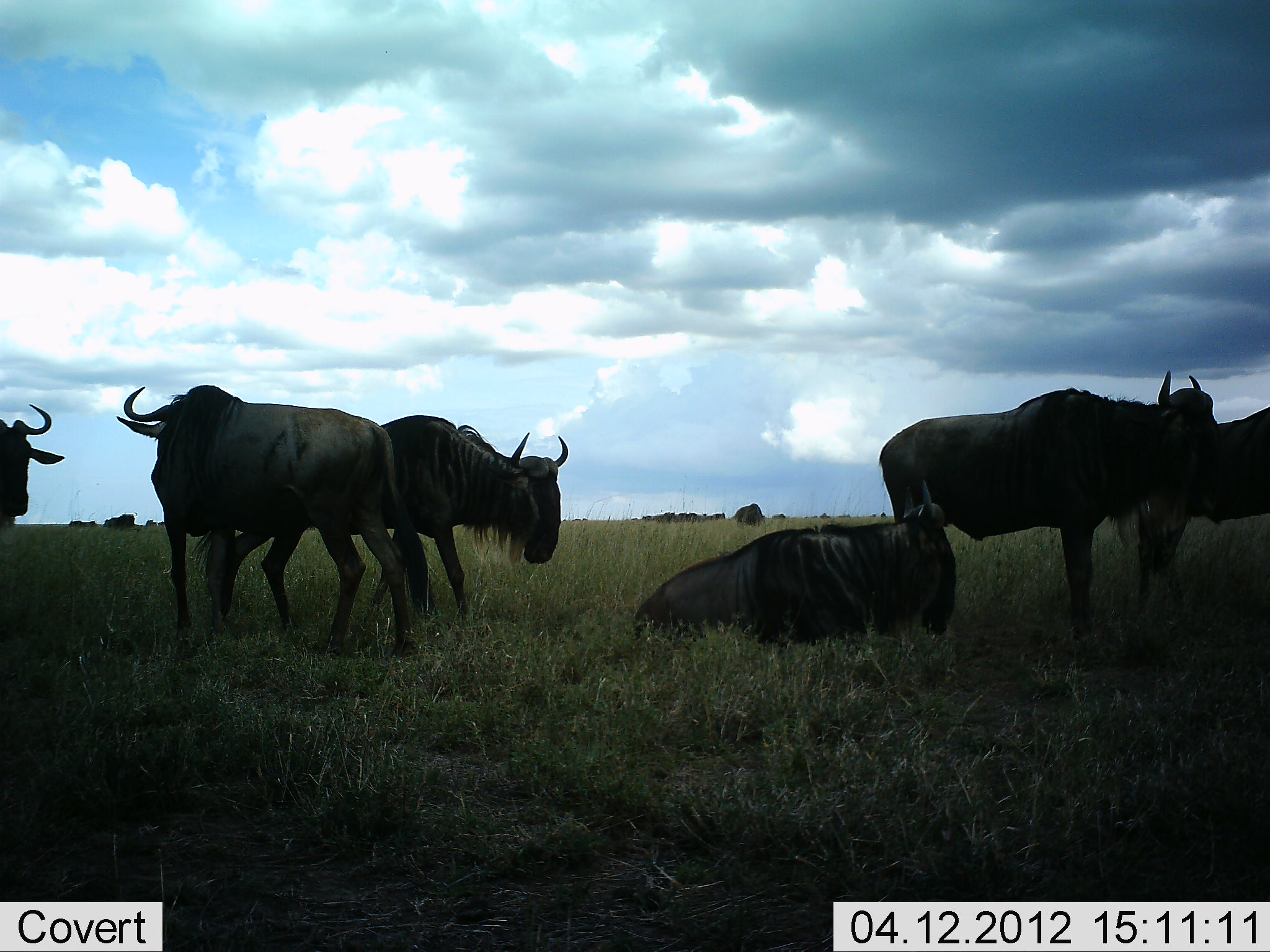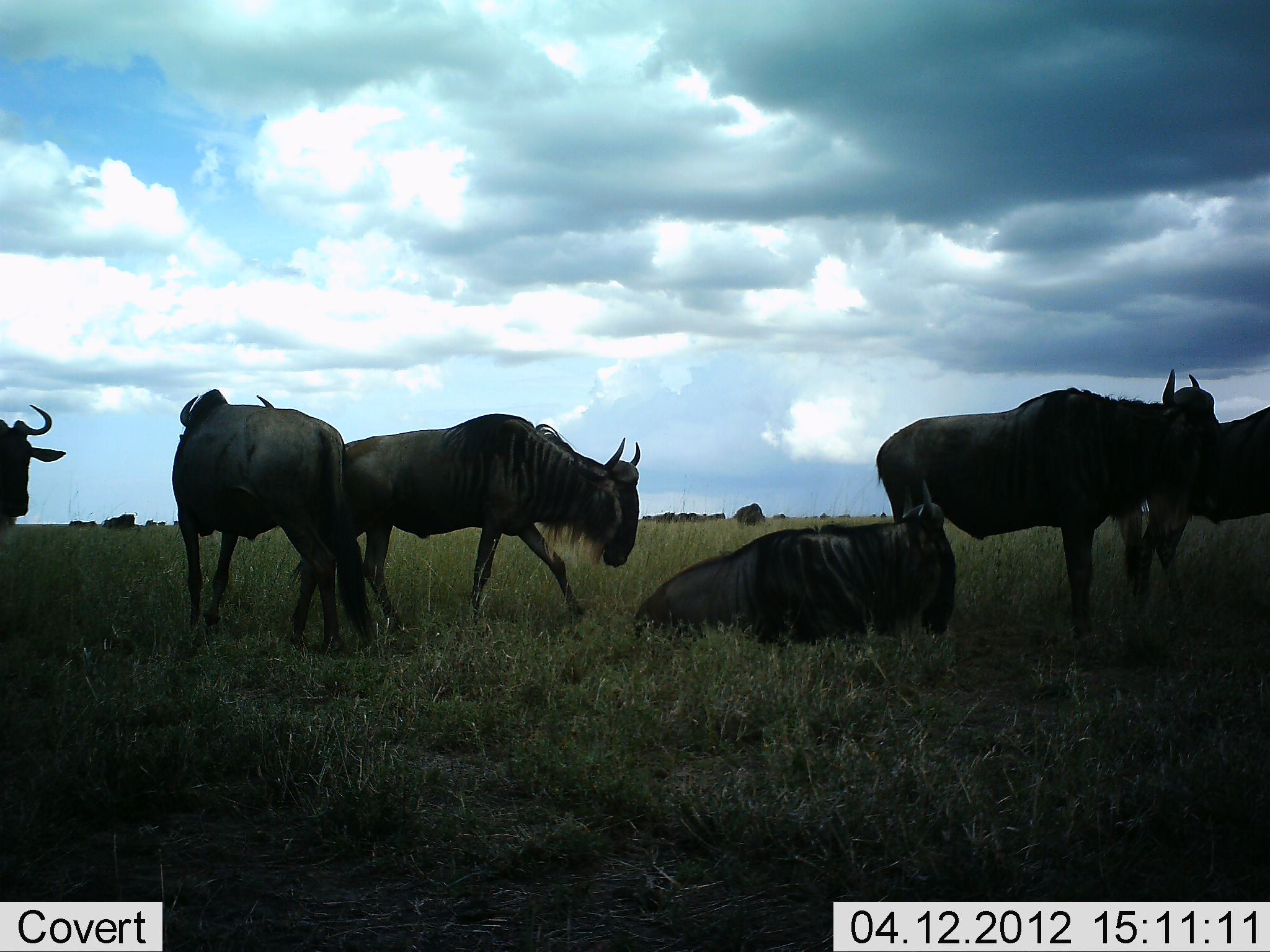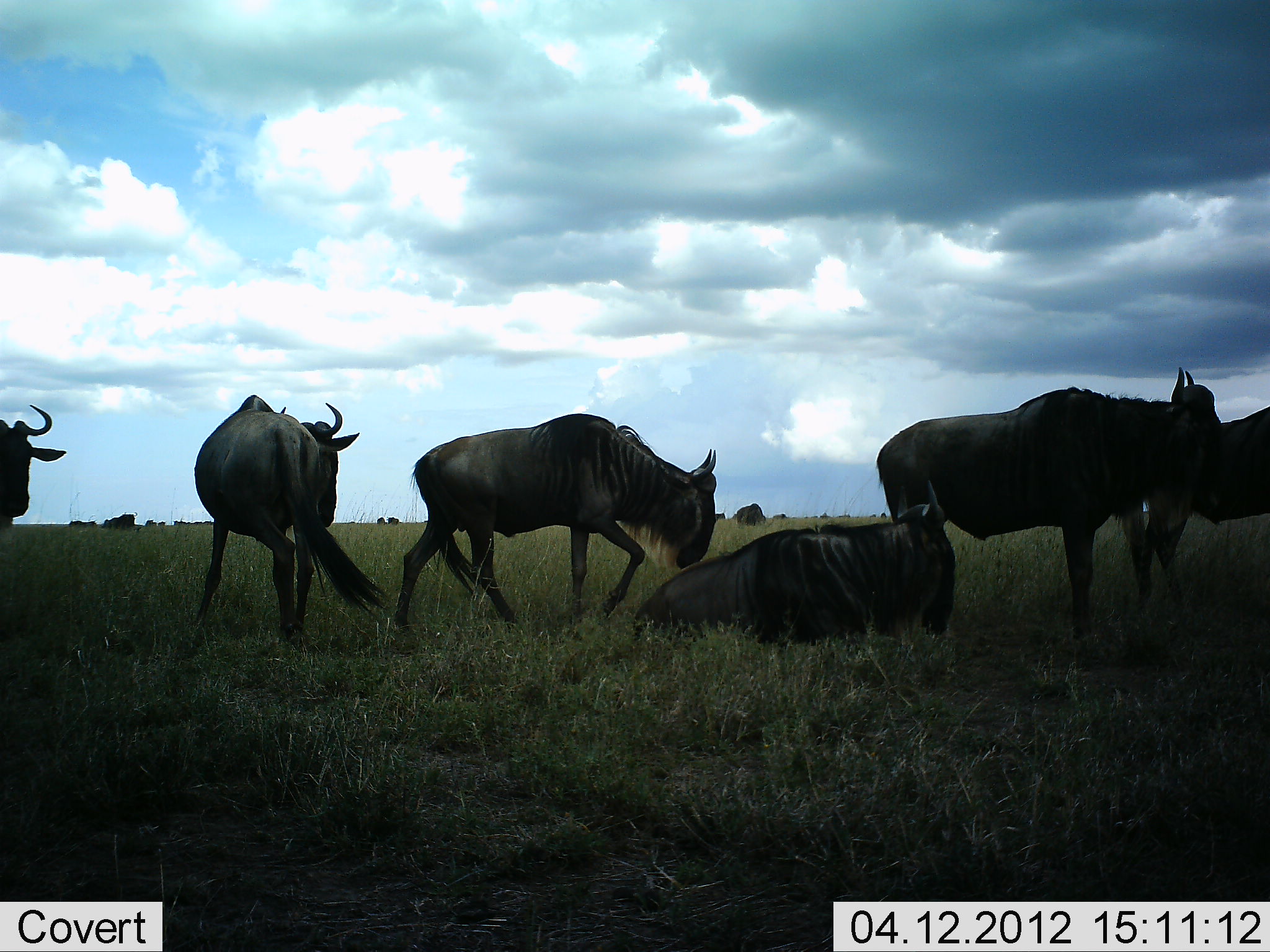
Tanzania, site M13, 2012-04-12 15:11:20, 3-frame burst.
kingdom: Animalia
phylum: Chordata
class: Mammalia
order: Artiodactyla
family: Bovidae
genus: Connochaetes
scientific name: Connochaetes taurinus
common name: blue wildebeest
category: wildebeest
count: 6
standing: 83%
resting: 96%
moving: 43%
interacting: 13%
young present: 0%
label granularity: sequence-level